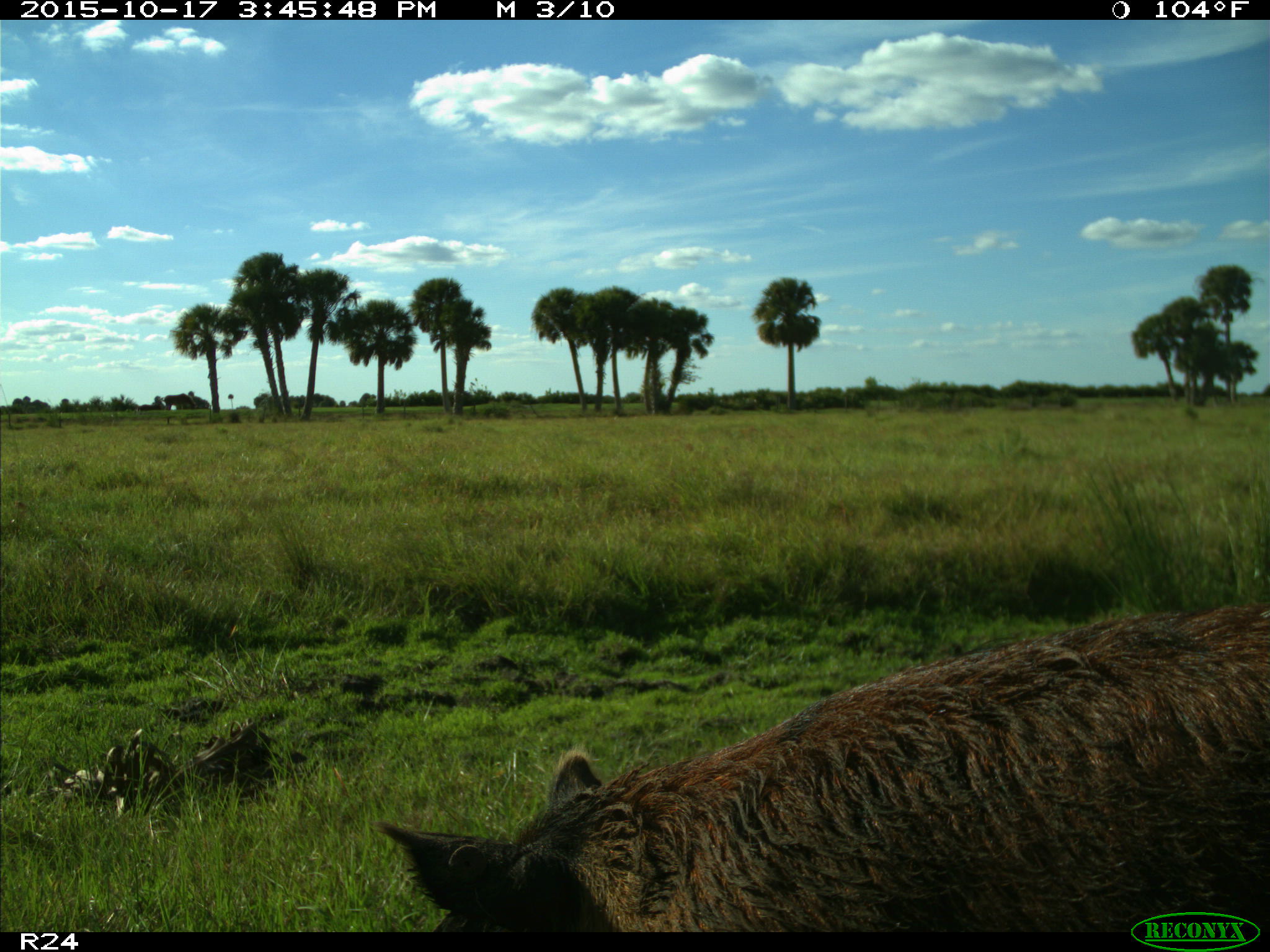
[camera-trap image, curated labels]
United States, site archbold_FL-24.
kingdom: Animalia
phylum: Chordata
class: Mammalia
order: Artiodactyla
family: Suidae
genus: Sus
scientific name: Sus scrofa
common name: wild boar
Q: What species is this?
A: Sus scrofa (wild boar).